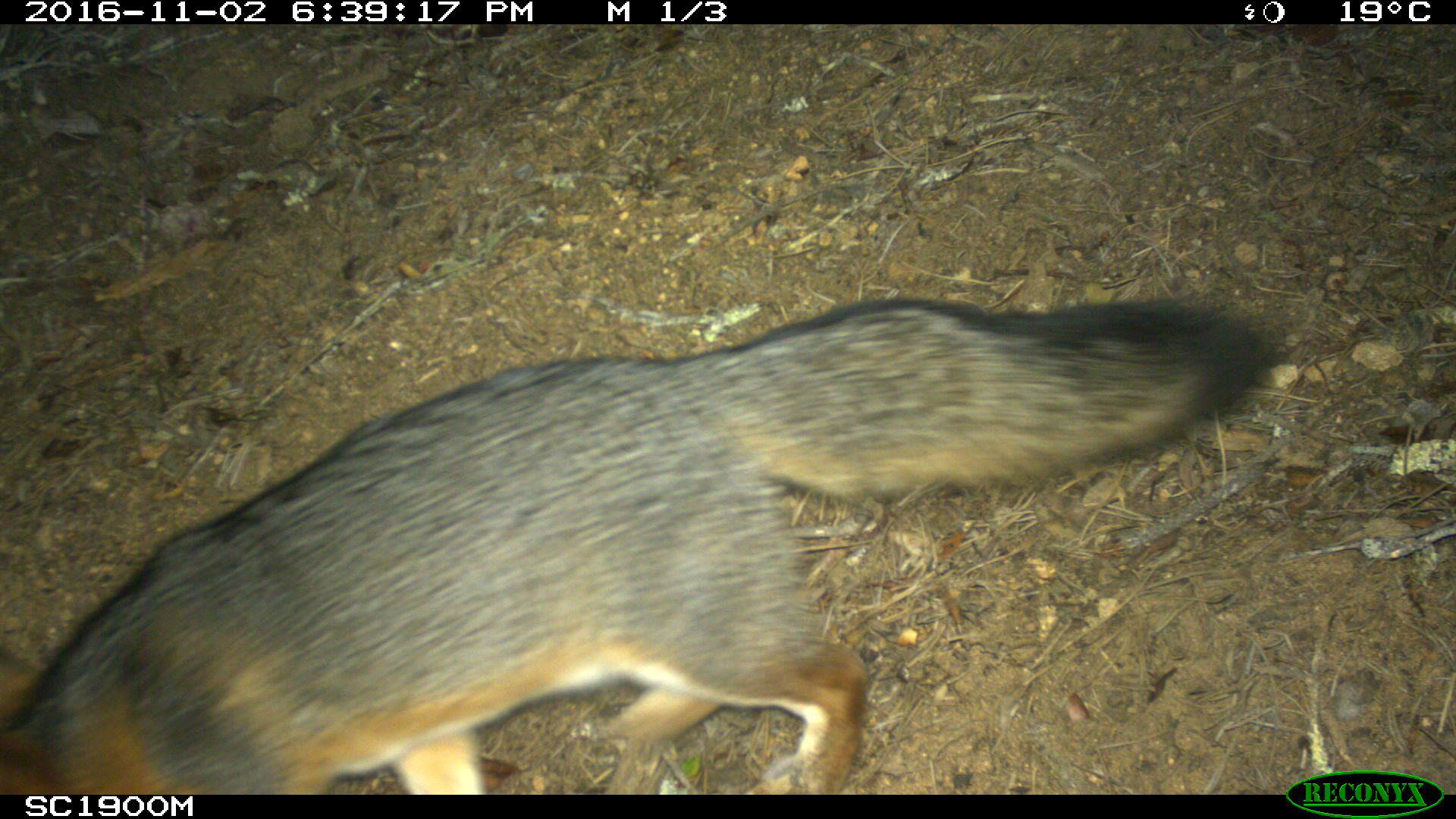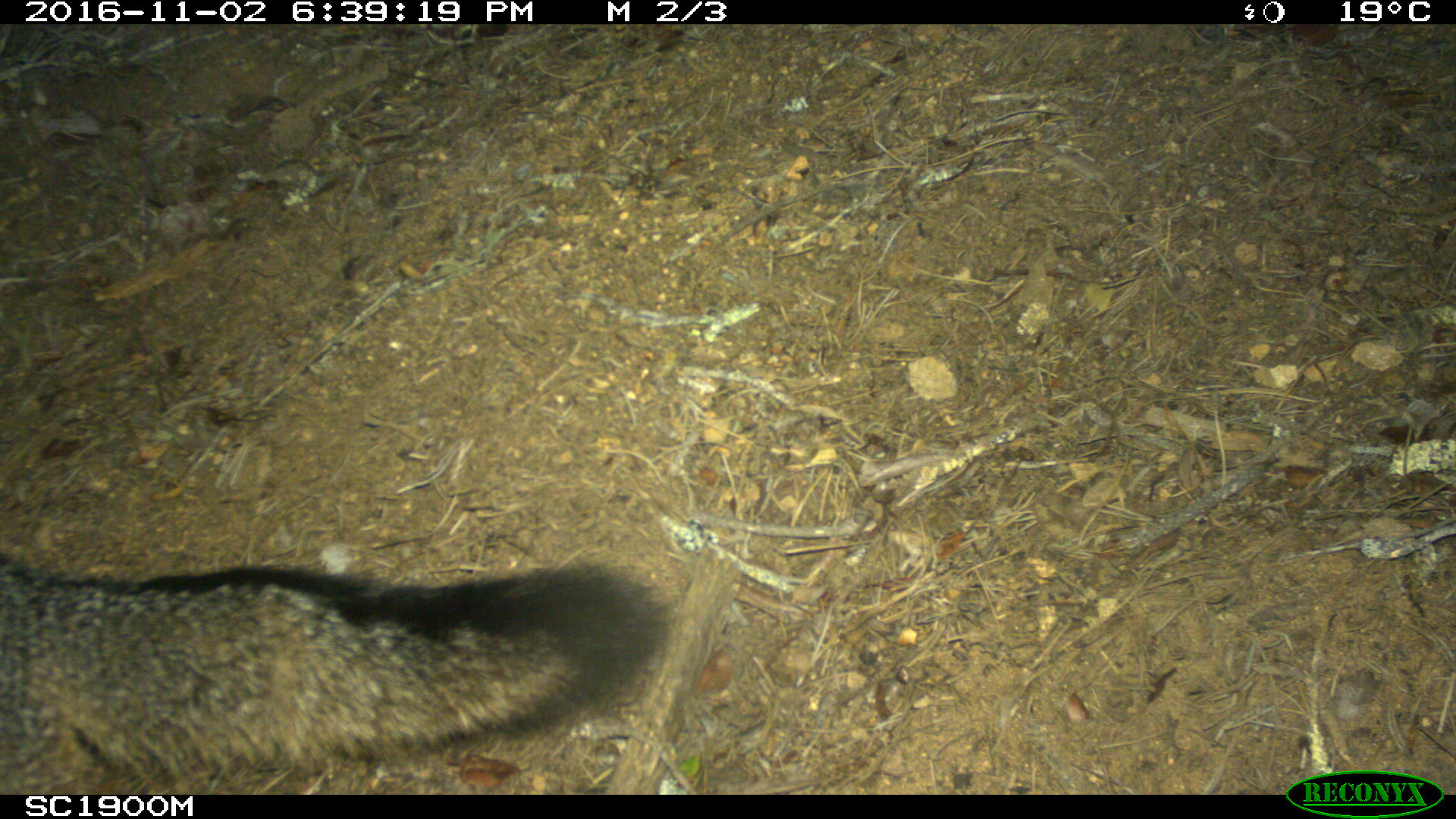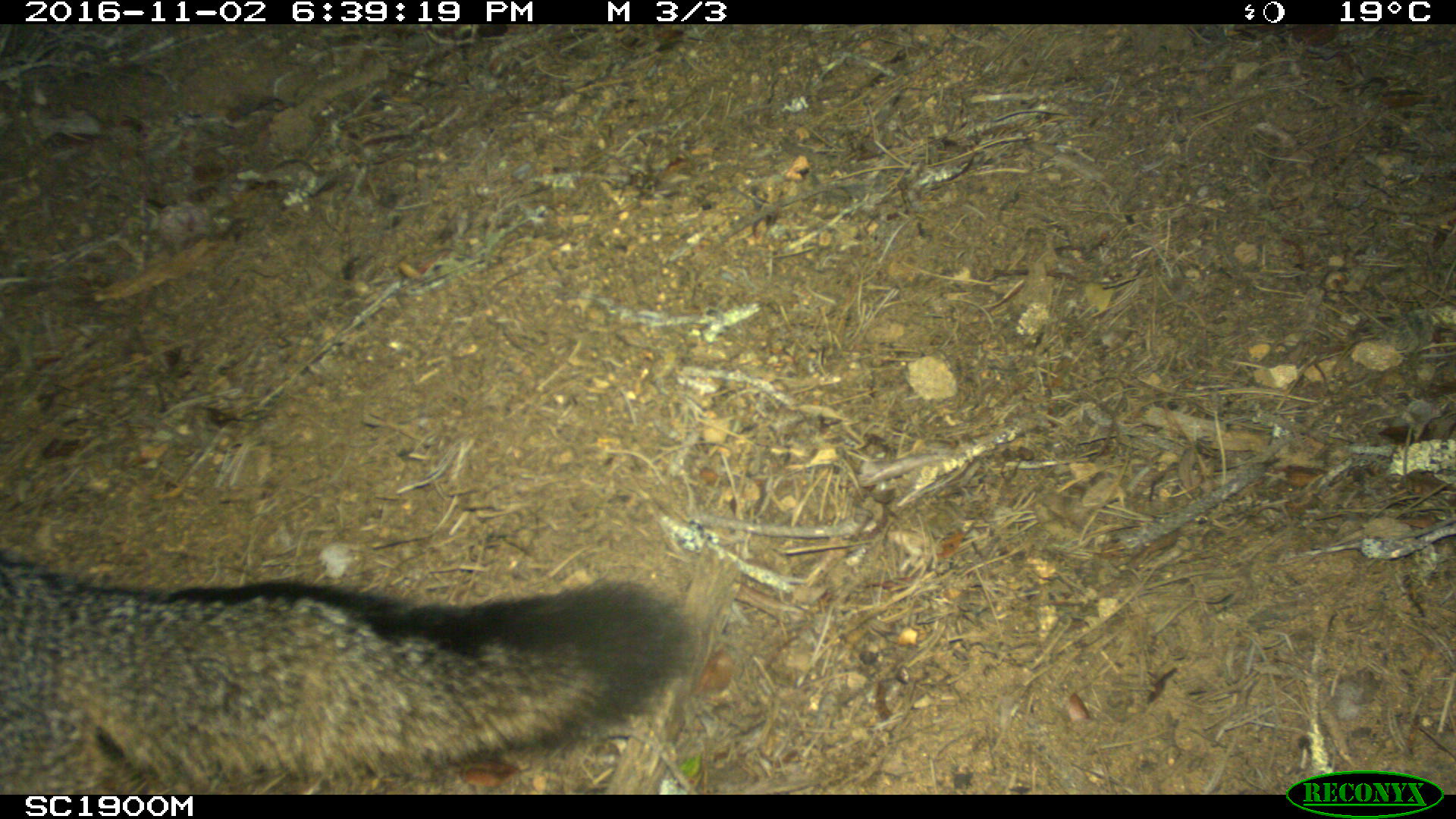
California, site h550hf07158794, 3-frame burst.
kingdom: Animalia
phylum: Chordata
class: Mammalia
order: Carnivora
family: Canidae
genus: Urocyon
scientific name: Urocyon littoralis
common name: island fox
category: fox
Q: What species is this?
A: Fox (island fox) (Urocyon littoralis).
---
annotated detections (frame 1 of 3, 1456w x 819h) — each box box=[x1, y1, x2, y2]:
fox: box=[0, 293, 1278, 795]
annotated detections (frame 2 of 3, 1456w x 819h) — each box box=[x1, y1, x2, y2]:
fox: box=[0, 553, 670, 794]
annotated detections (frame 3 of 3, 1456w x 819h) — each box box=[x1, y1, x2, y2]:
fox: box=[0, 547, 697, 795]